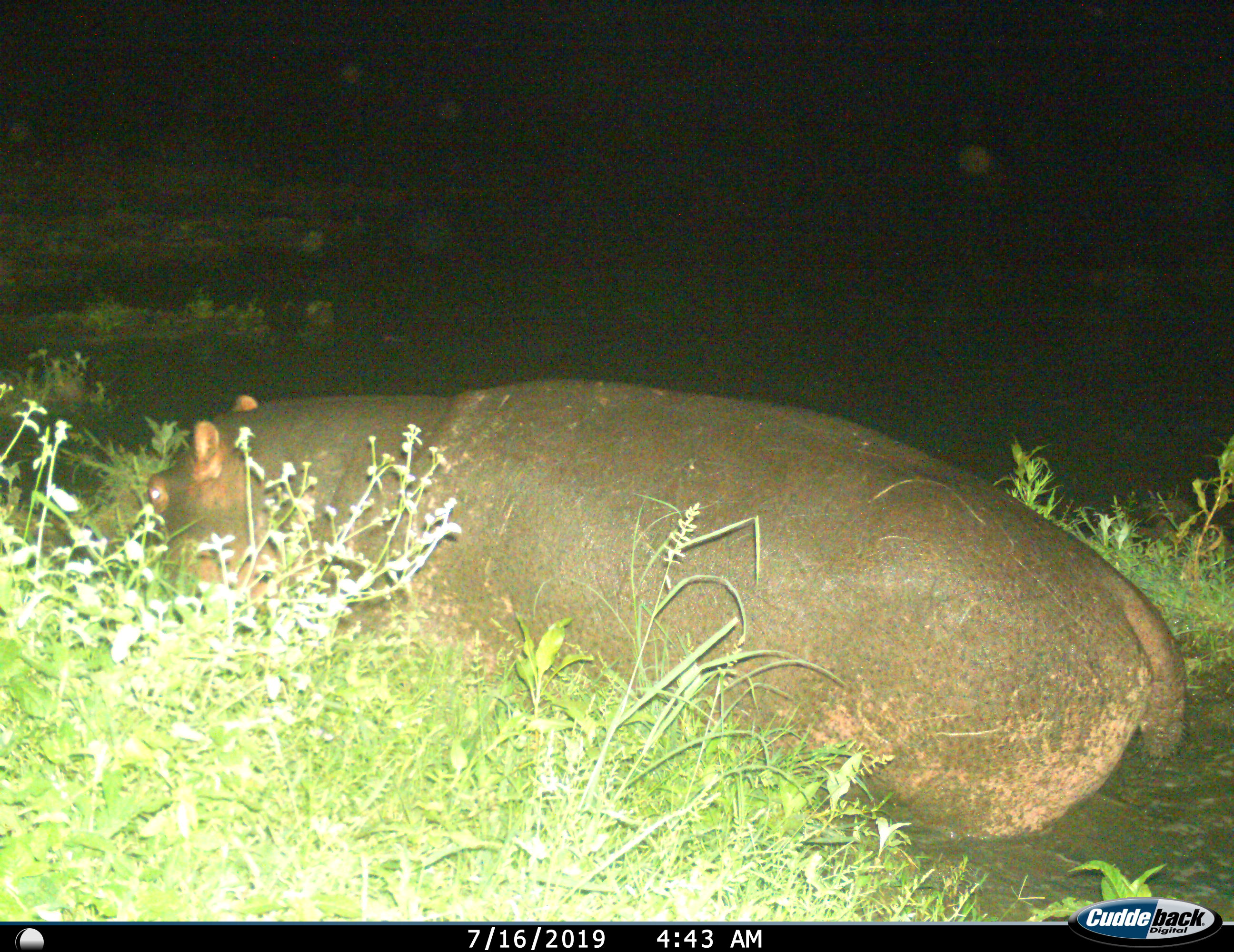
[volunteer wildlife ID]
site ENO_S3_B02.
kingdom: Animalia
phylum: Chordata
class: Mammalia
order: Artiodactyla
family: Hippopotamidae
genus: Hippopotamus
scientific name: Hippopotamus amphibius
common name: hippopotamus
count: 1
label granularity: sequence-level